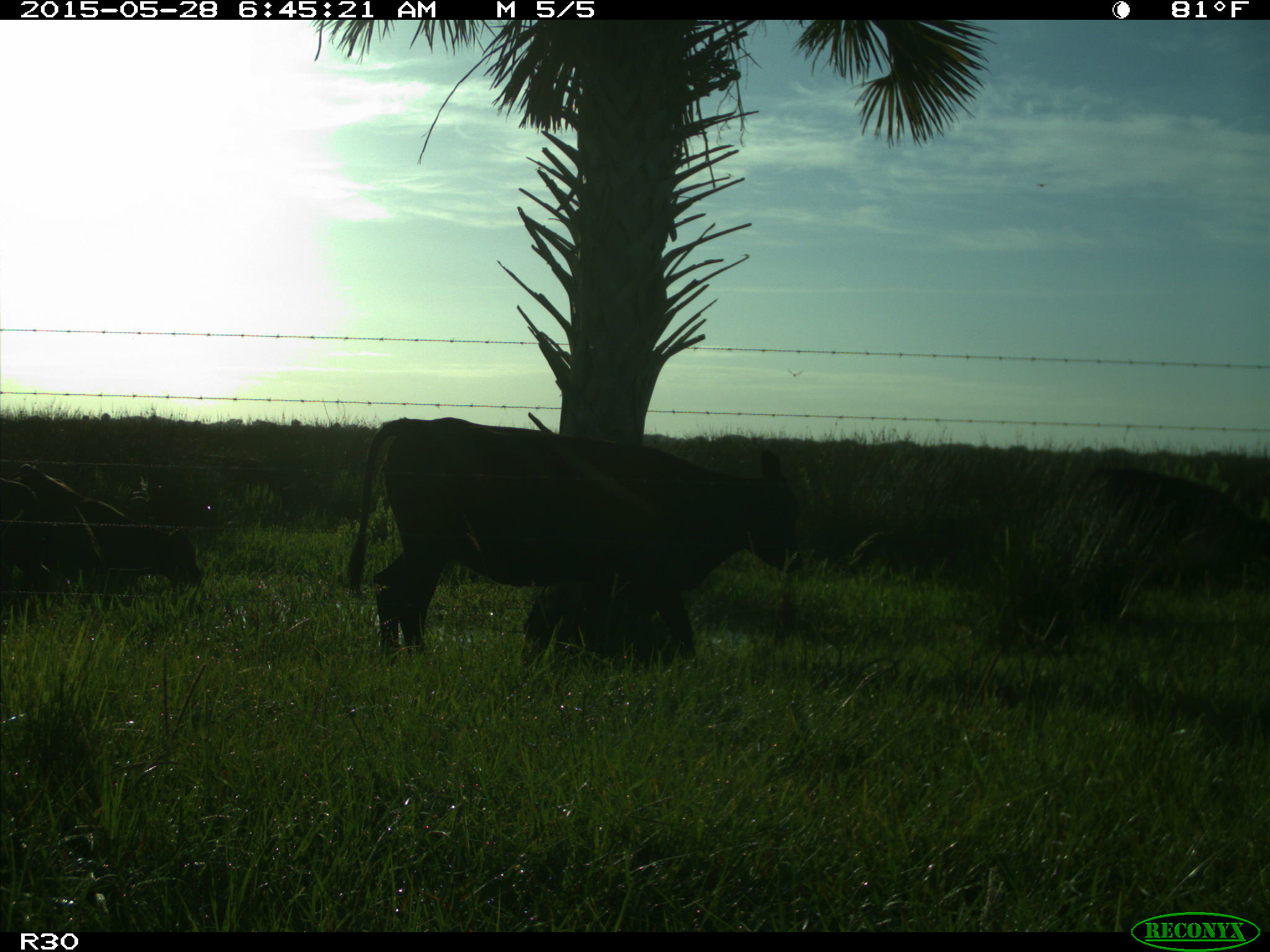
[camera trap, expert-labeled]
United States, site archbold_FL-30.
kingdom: Animalia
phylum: Chordata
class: Mammalia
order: Artiodactyla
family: Bovidae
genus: Bos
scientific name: Bos taurus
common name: domestic cow